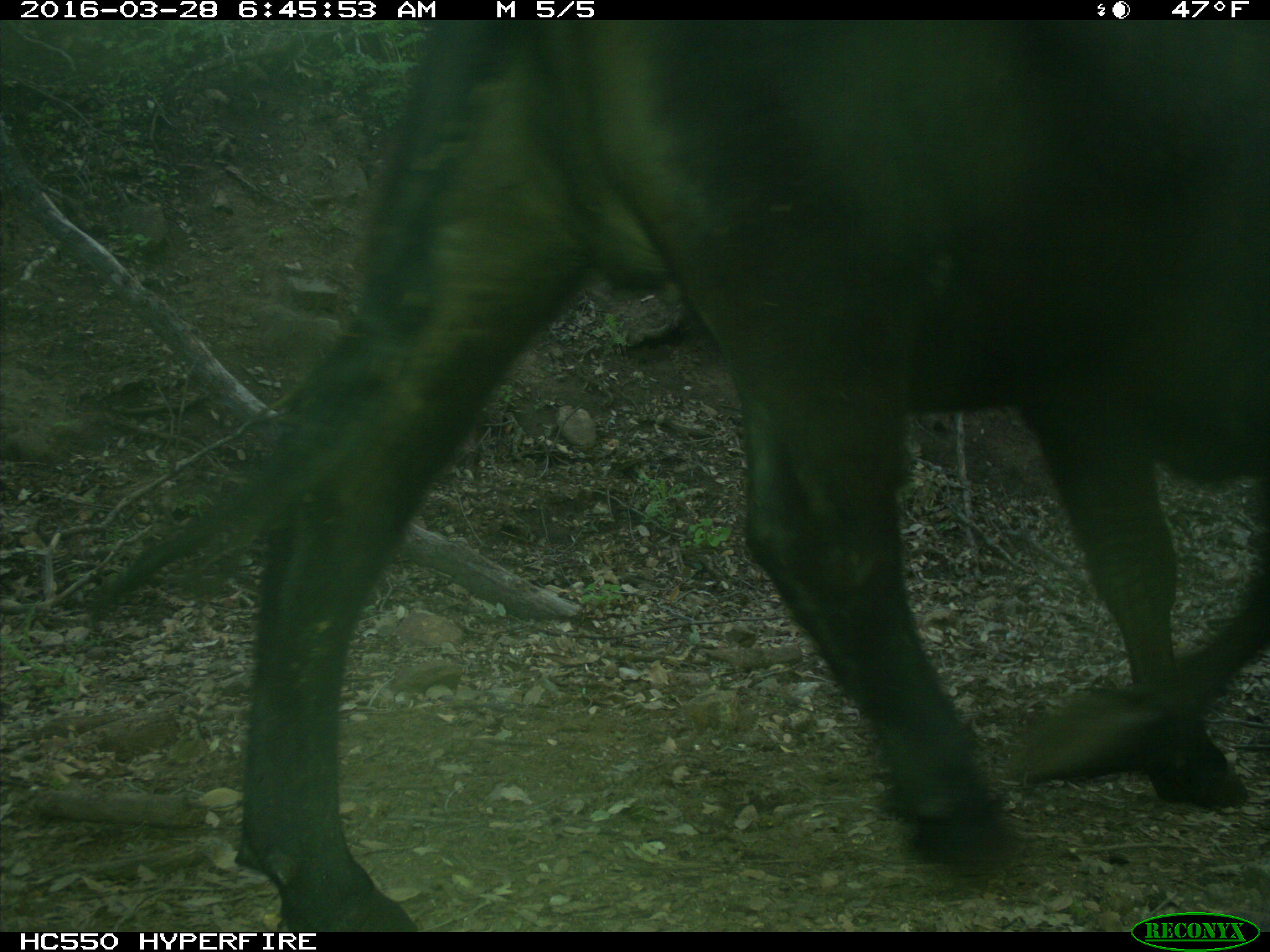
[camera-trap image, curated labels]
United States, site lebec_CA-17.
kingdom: Animalia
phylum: Chordata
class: Mammalia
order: Artiodactyla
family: Bovidae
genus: Bos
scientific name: Bos taurus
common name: domestic cow